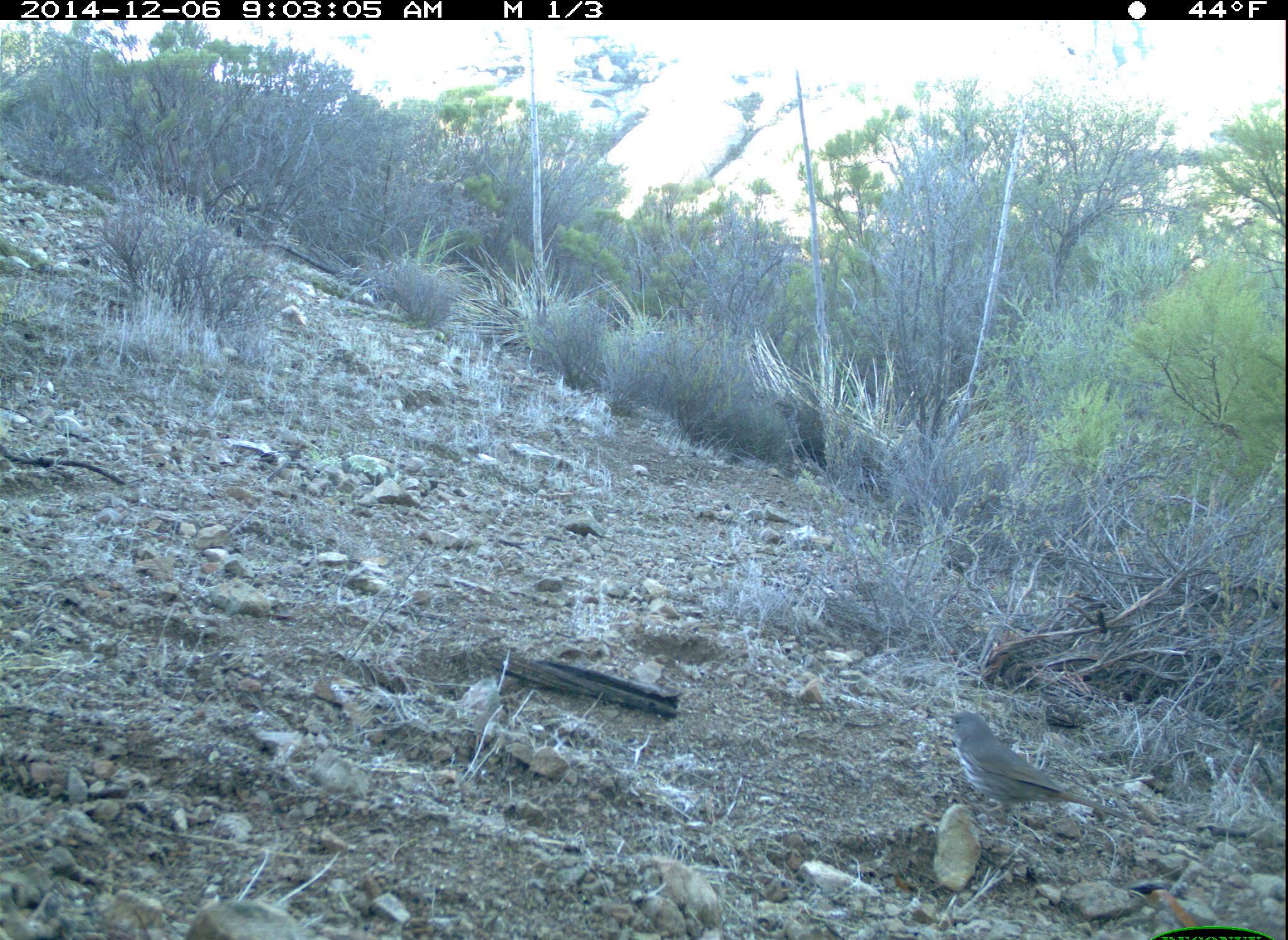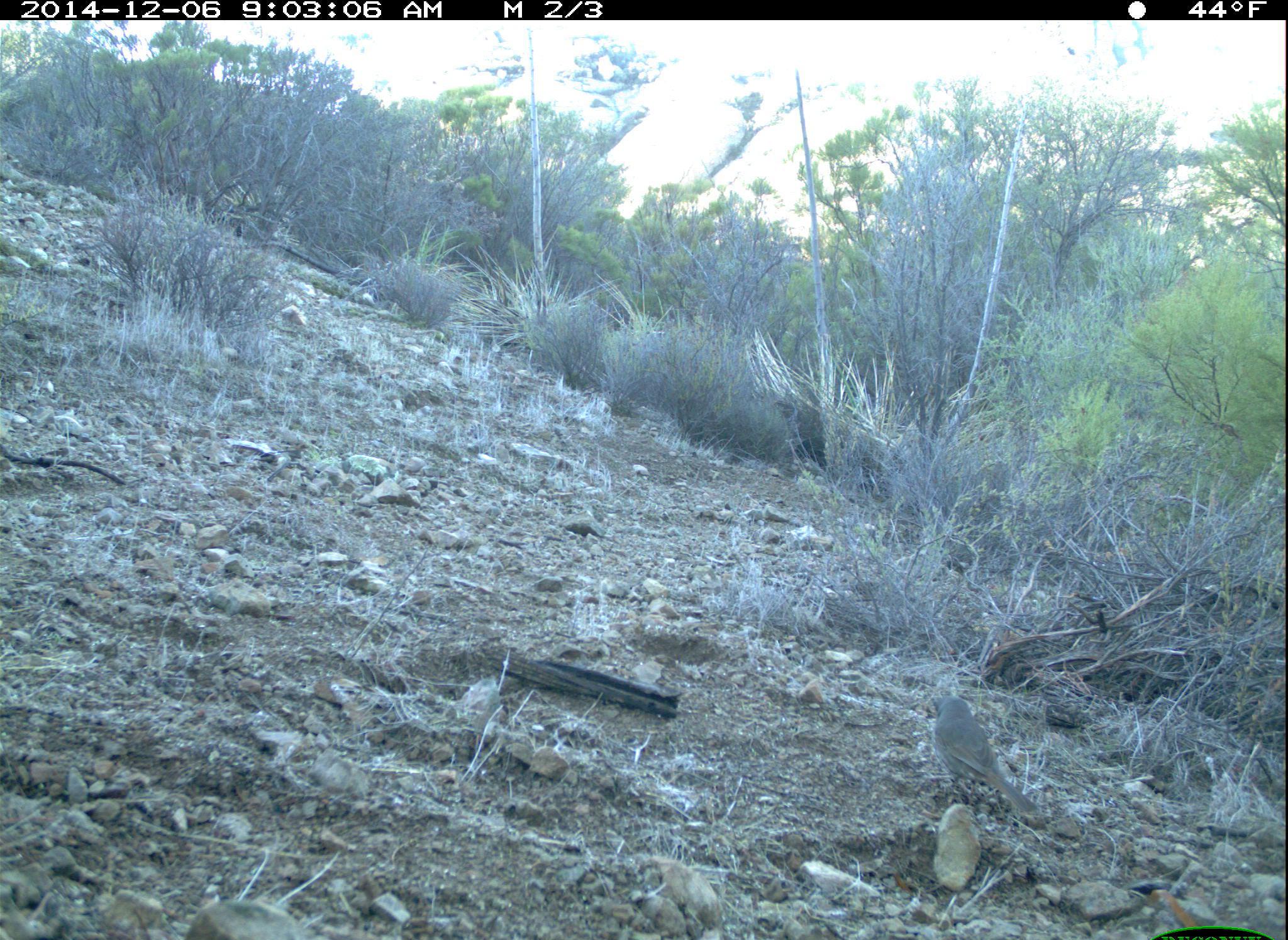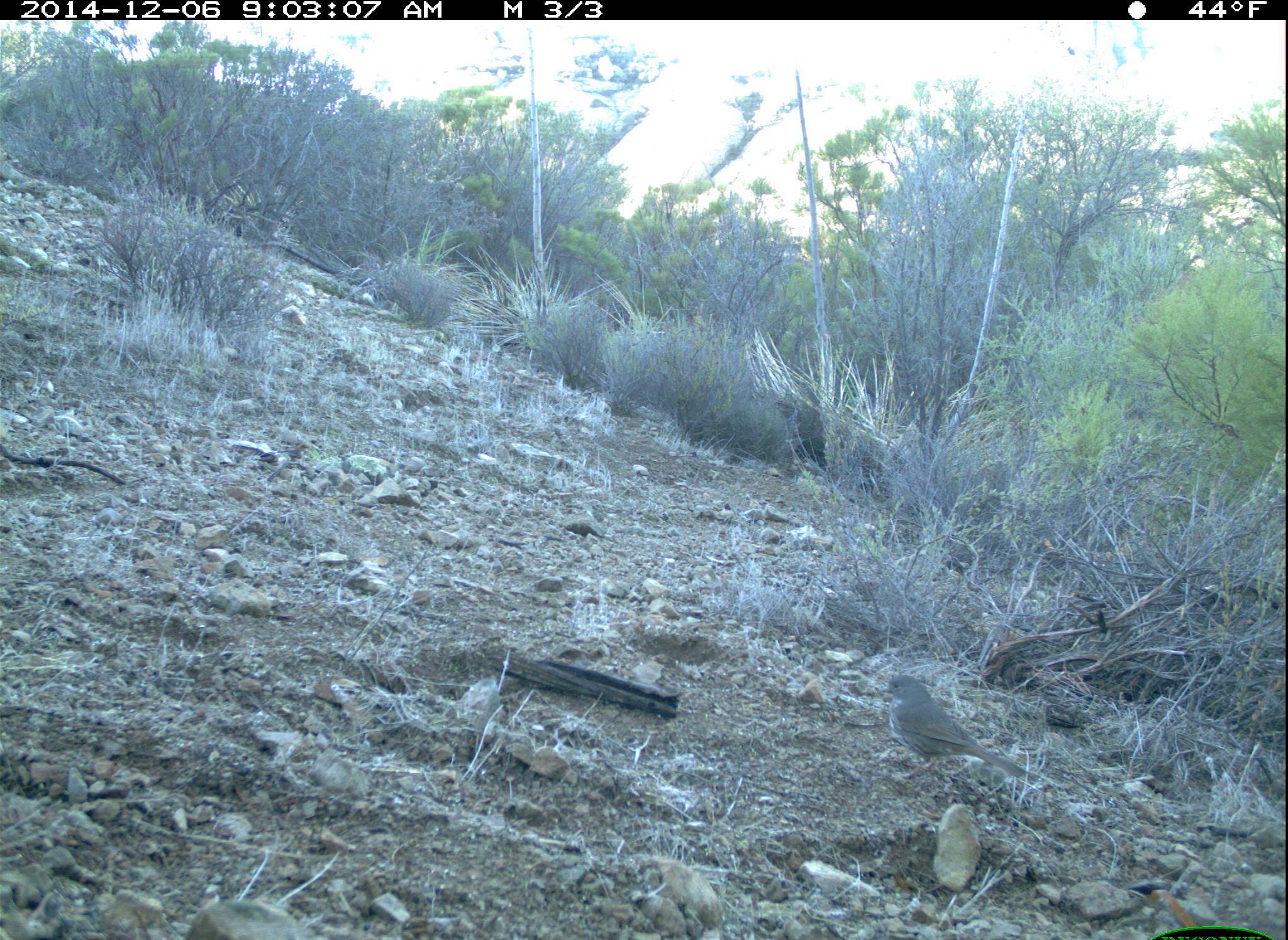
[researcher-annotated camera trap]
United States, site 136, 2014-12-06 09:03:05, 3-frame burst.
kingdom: Animalia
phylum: Chordata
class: Aves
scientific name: Aves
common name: bird